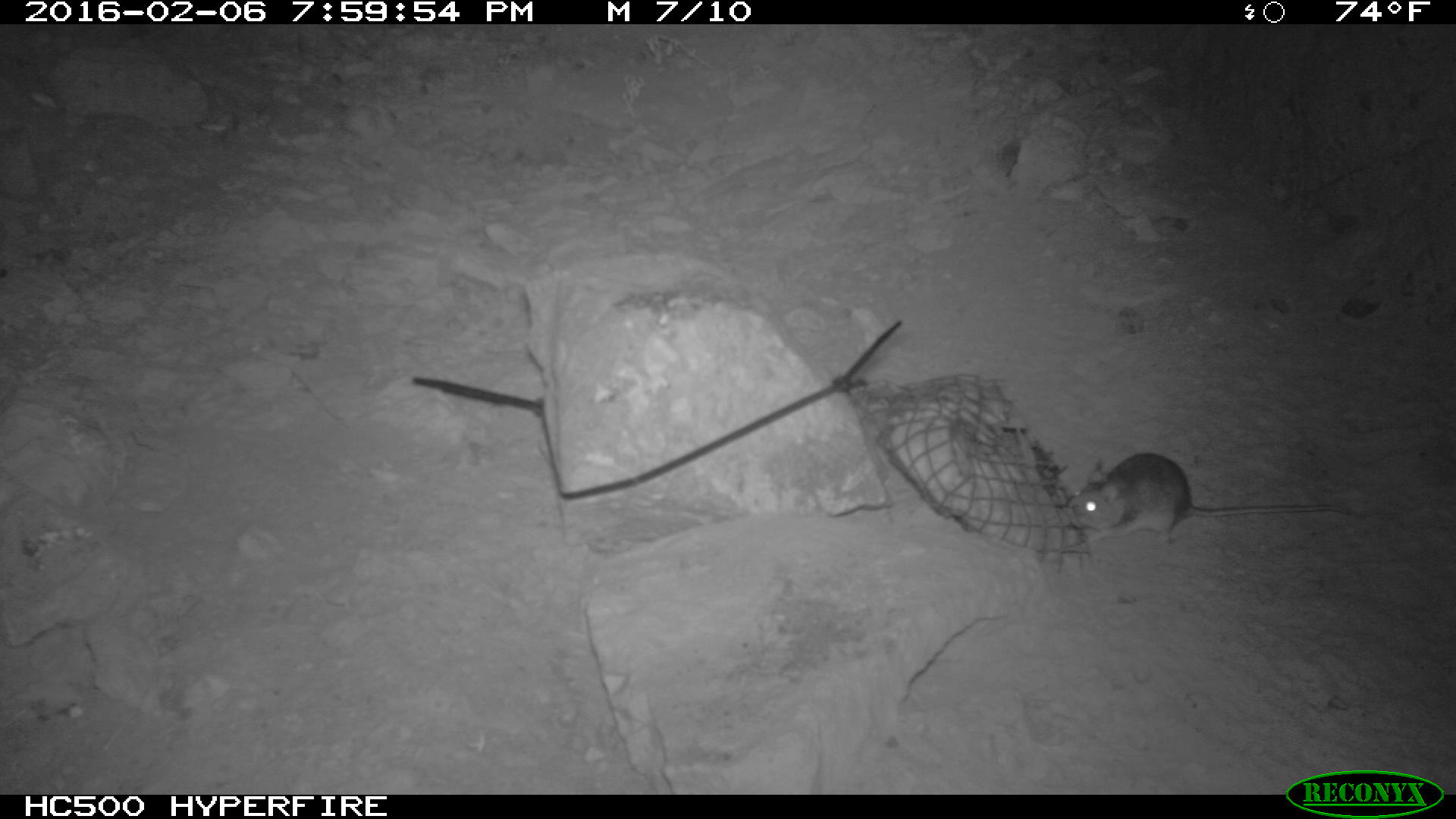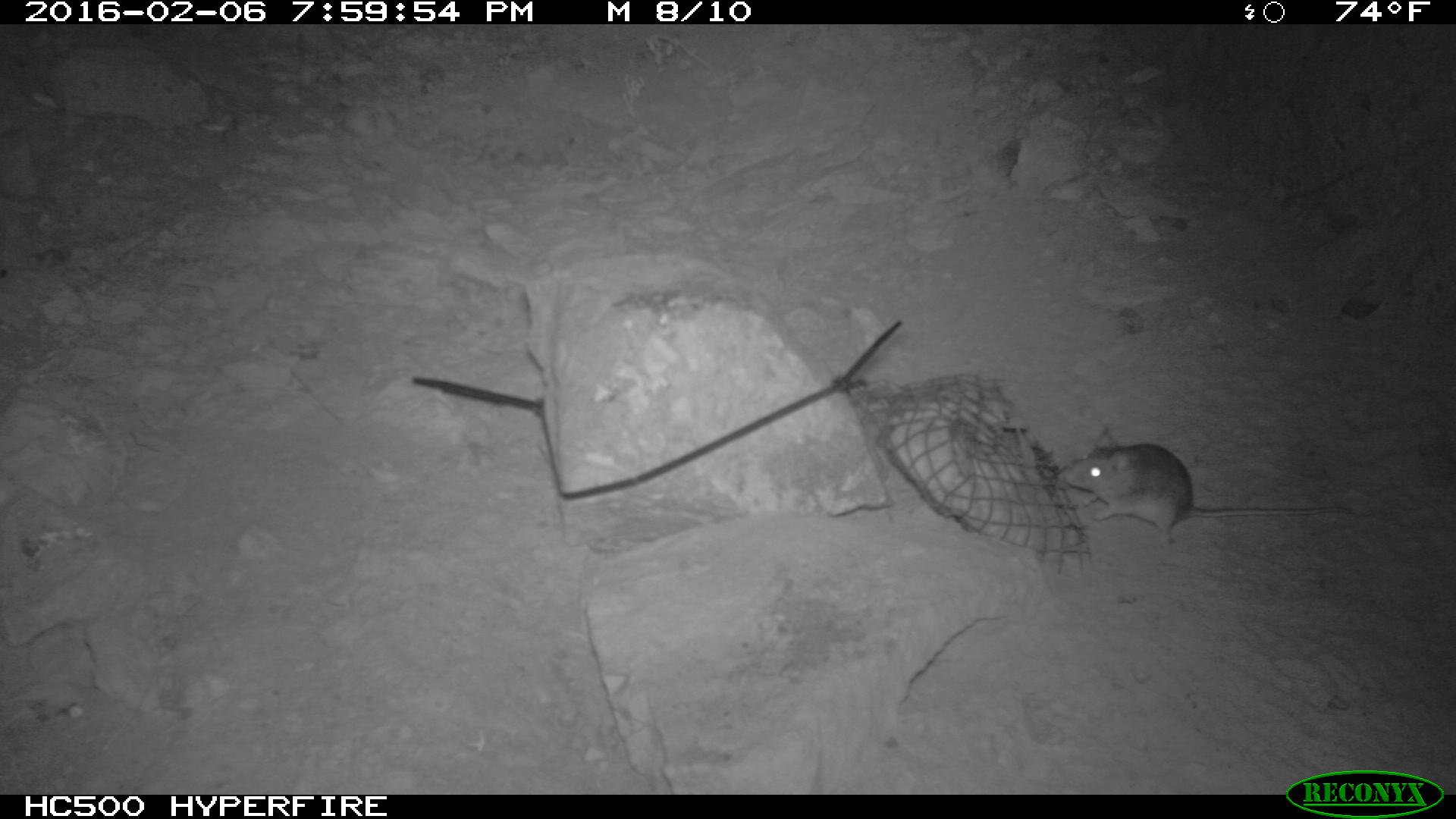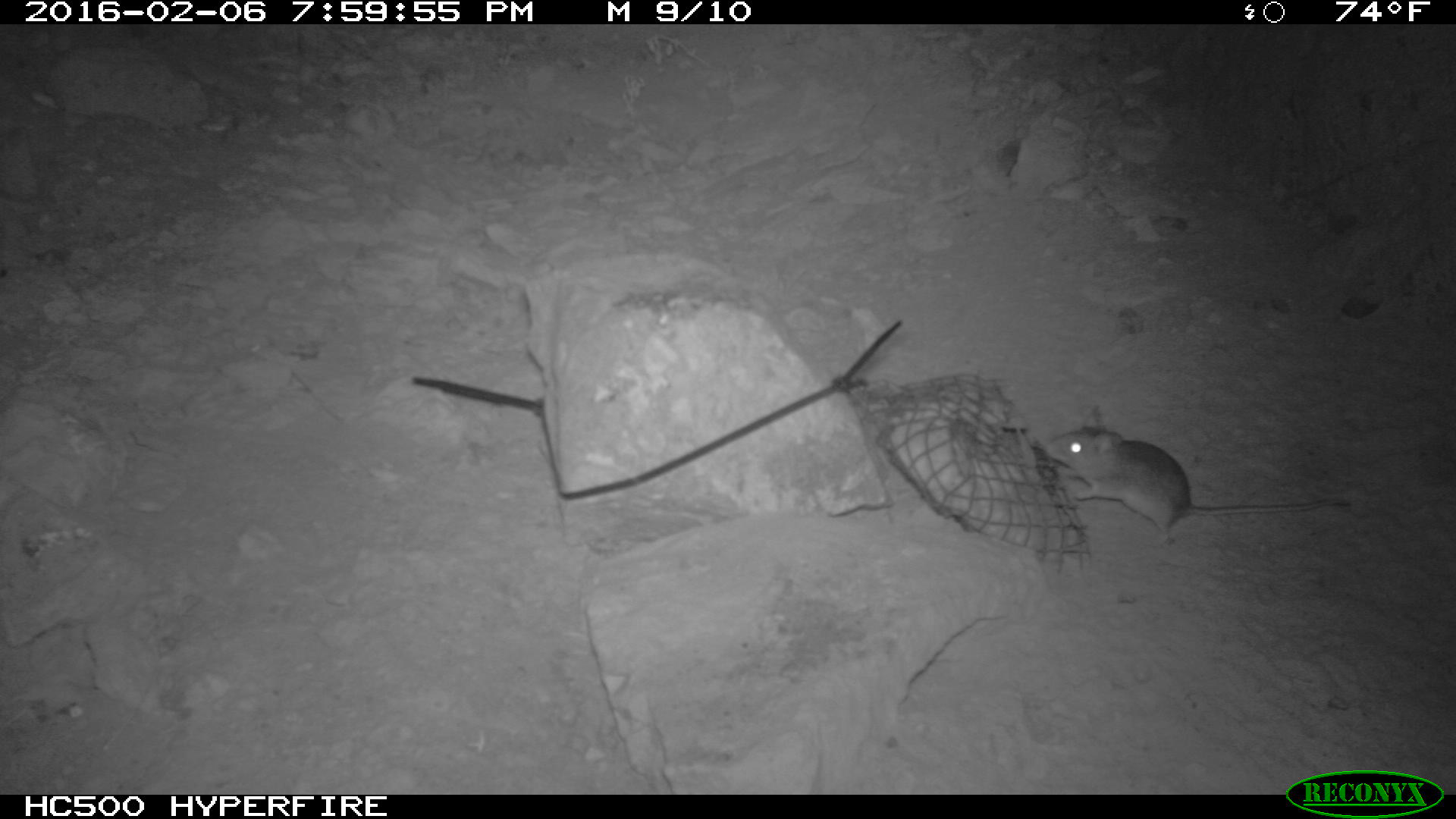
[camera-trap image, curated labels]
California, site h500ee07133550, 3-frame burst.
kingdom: Animalia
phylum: Chordata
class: Mammalia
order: Rodentia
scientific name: Rodentia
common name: rodent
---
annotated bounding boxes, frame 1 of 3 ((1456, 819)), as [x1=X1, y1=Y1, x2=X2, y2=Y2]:
rodent: [x1=1070, y1=450, x2=1351, y2=551]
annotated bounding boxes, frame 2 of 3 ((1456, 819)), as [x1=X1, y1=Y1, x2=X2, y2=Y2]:
rodent: [x1=1057, y1=425, x2=1372, y2=546]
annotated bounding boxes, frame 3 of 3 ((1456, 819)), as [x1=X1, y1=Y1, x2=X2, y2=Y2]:
rodent: [x1=1042, y1=404, x2=1351, y2=548]